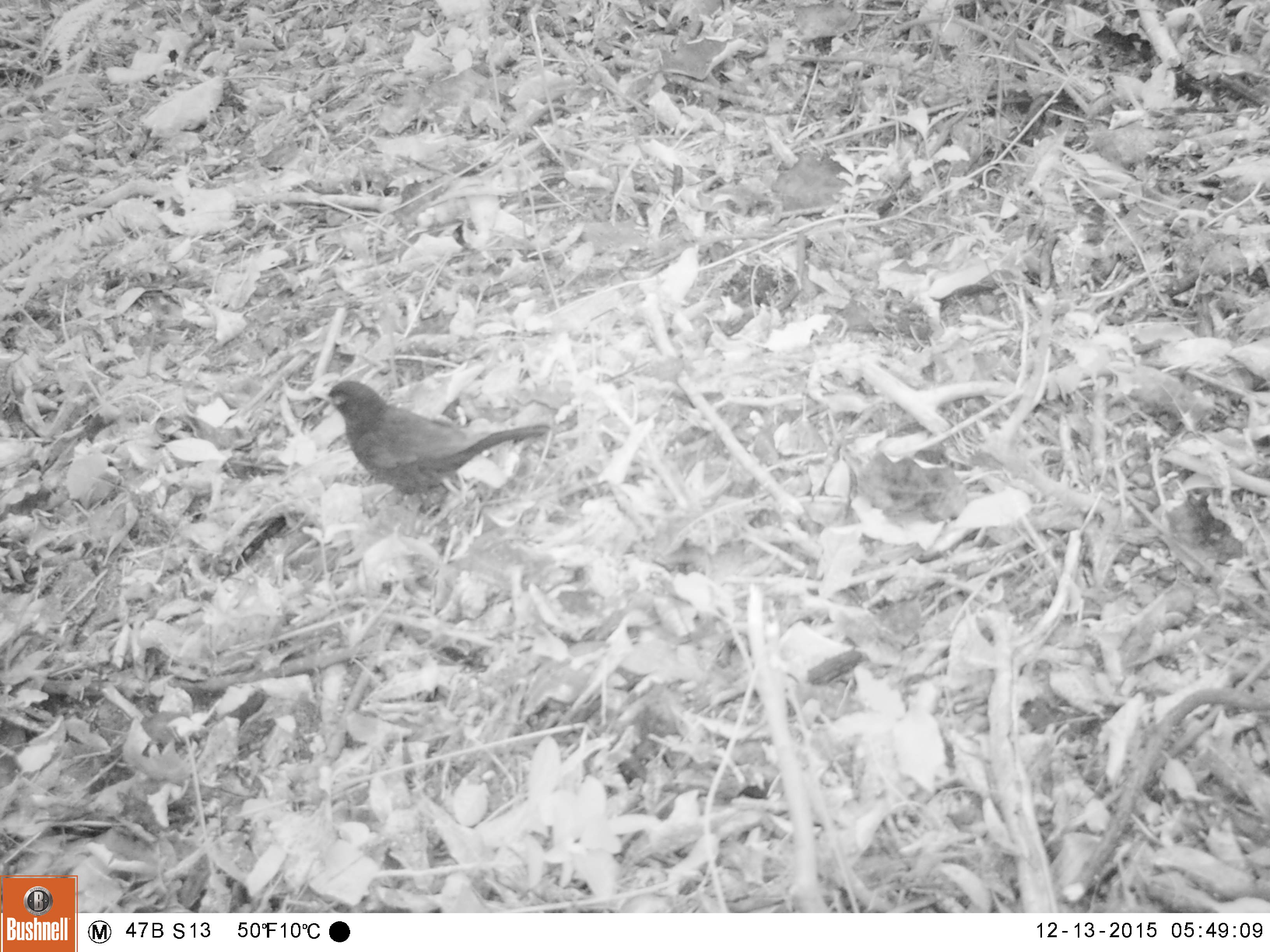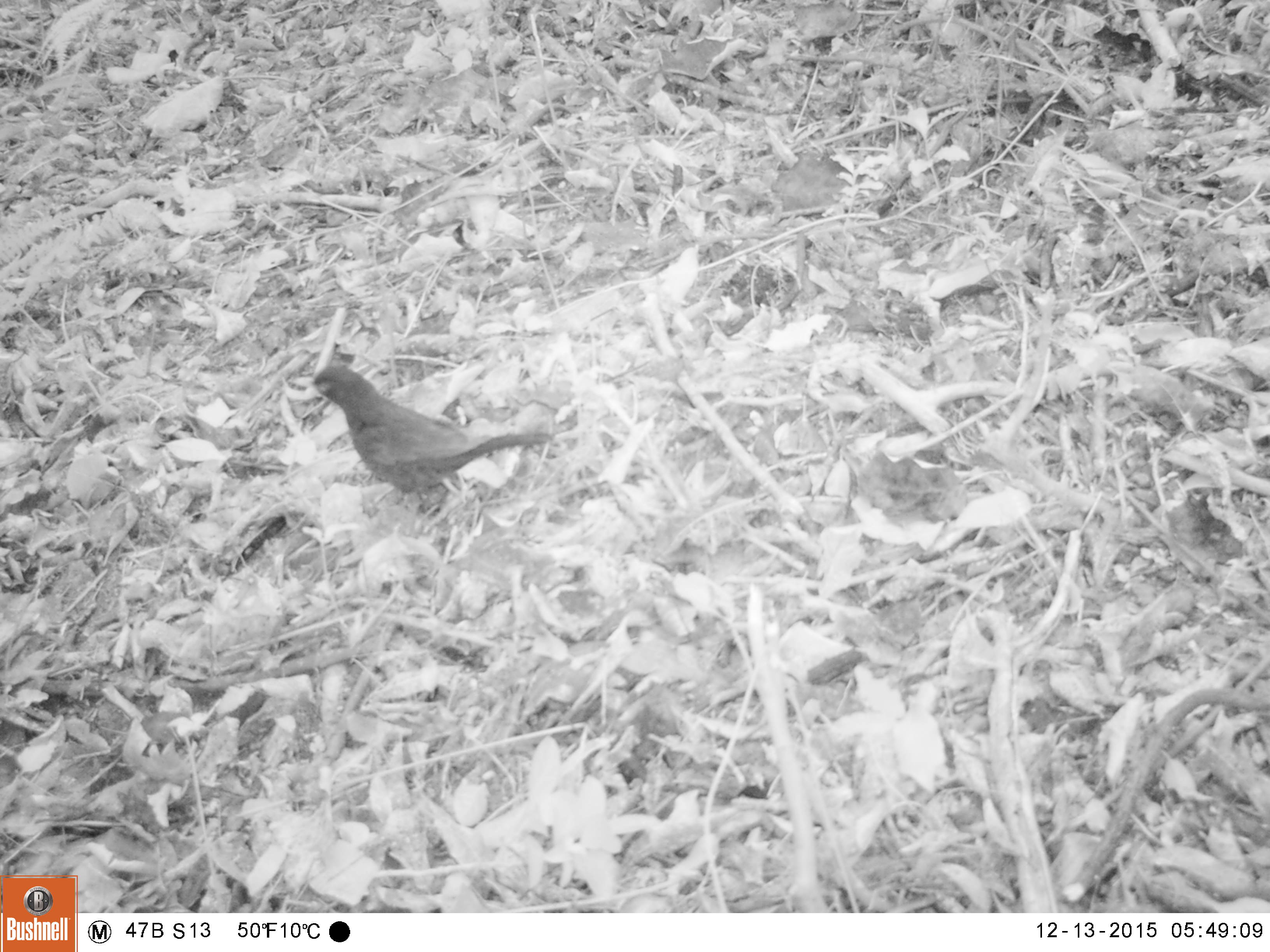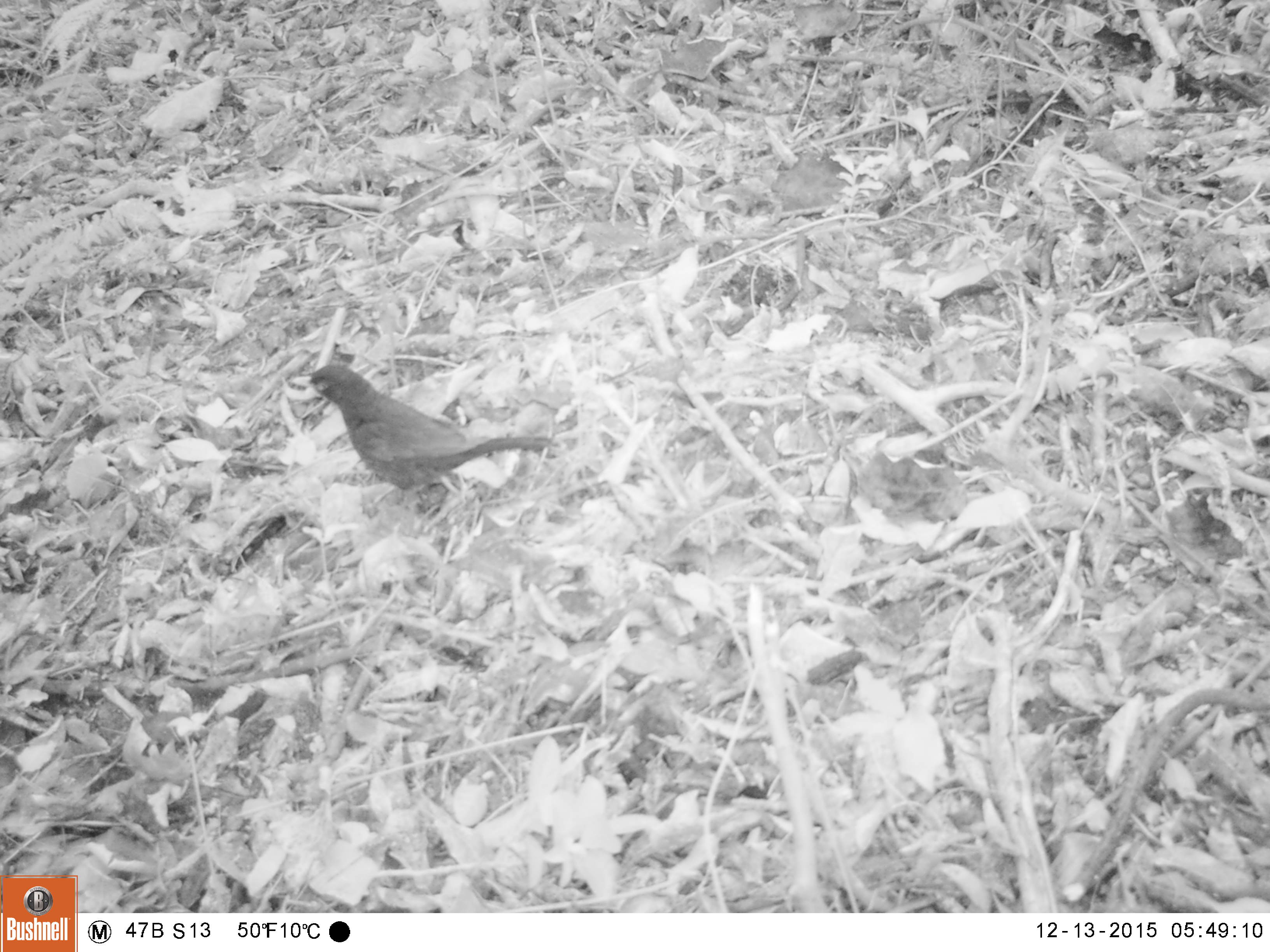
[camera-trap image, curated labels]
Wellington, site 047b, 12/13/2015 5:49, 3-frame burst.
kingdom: Animalia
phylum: Chordata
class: Aves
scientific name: Aves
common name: bird